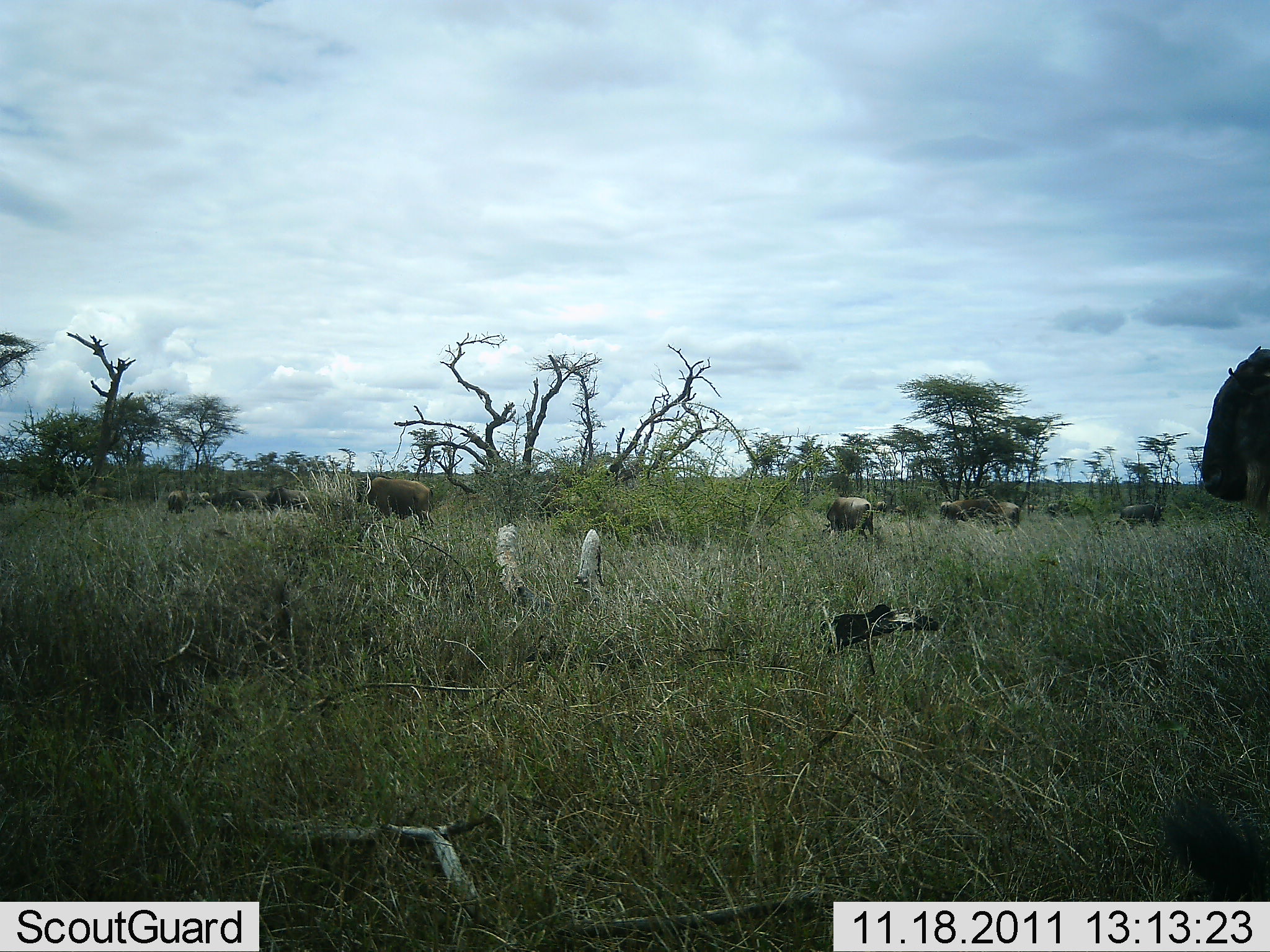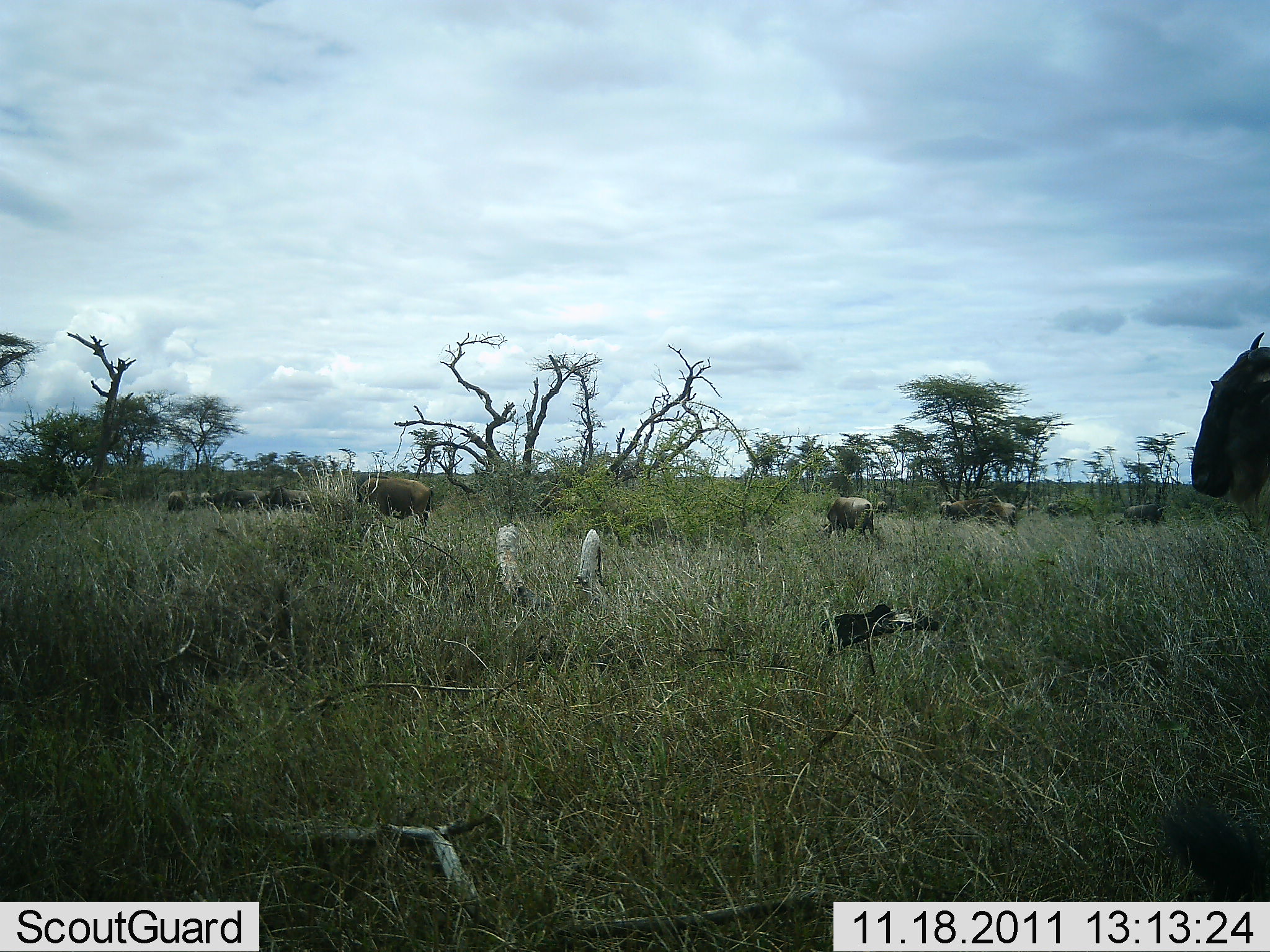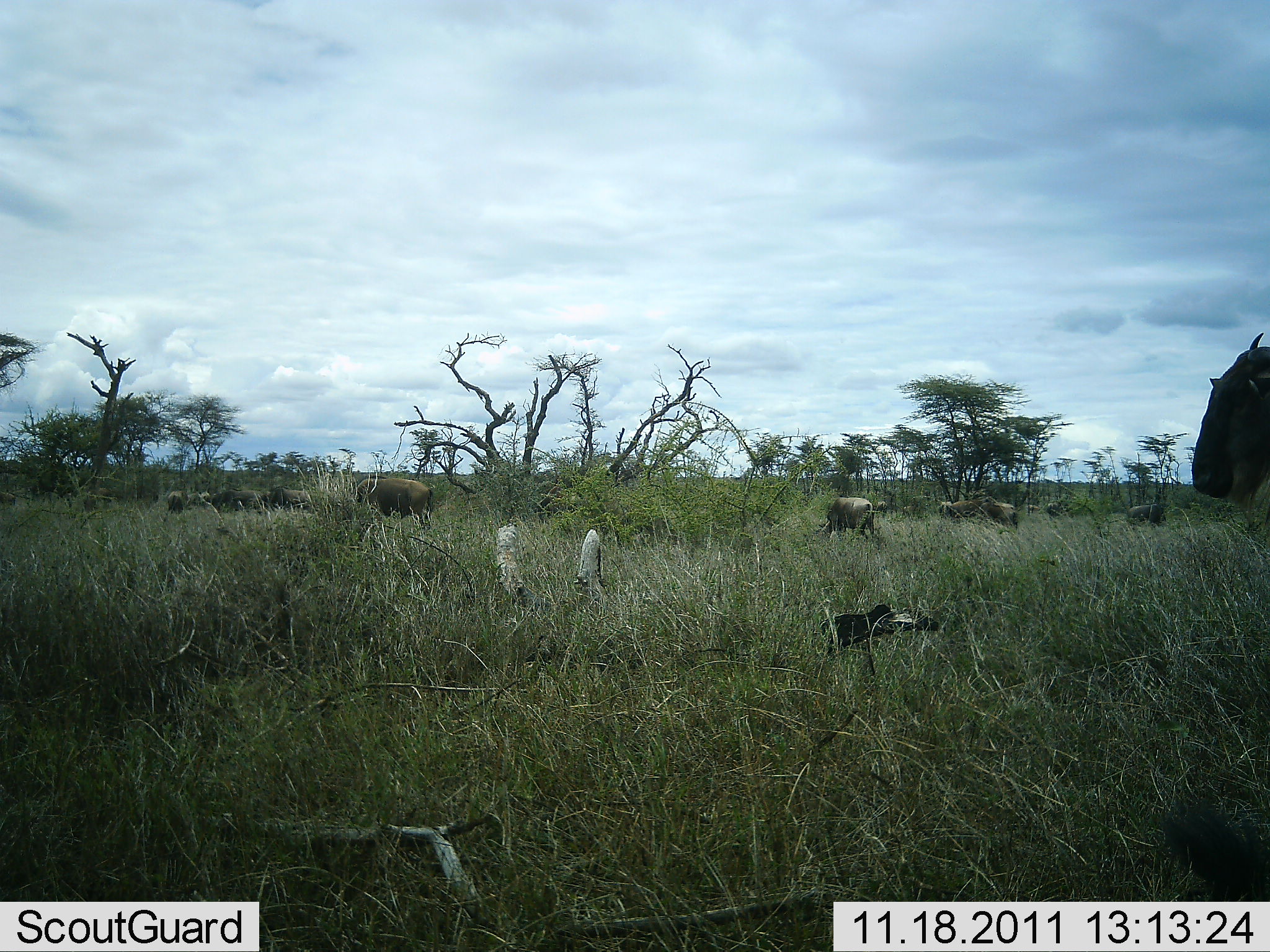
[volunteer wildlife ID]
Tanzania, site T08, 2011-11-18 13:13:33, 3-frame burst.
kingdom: Animalia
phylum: Chordata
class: Mammalia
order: Artiodactyla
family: Bovidae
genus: Connochaetes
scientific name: Connochaetes taurinus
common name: blue wildebeest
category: wildebeest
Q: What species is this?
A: Wildebeest (blue wildebeest) (Connochaetes taurinus).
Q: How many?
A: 10.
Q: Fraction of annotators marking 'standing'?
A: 71%.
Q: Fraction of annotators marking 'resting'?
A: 0%.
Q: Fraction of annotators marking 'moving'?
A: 29%.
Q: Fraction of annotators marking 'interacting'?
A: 0%.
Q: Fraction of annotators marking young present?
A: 0%.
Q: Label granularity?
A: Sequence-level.